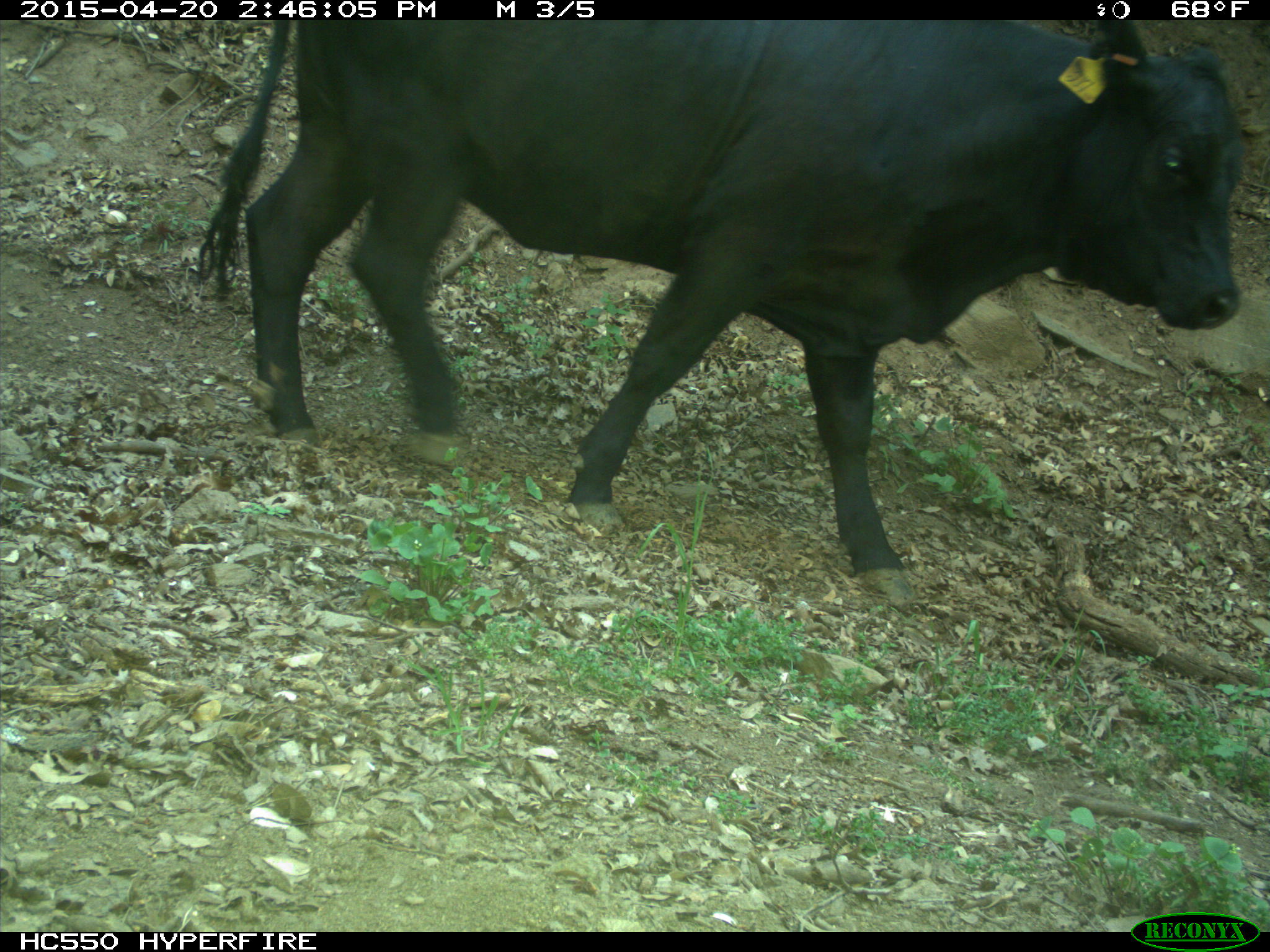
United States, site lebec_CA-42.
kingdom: Animalia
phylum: Chordata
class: Mammalia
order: Artiodactyla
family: Bovidae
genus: Bos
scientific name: Bos taurus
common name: domestic cow